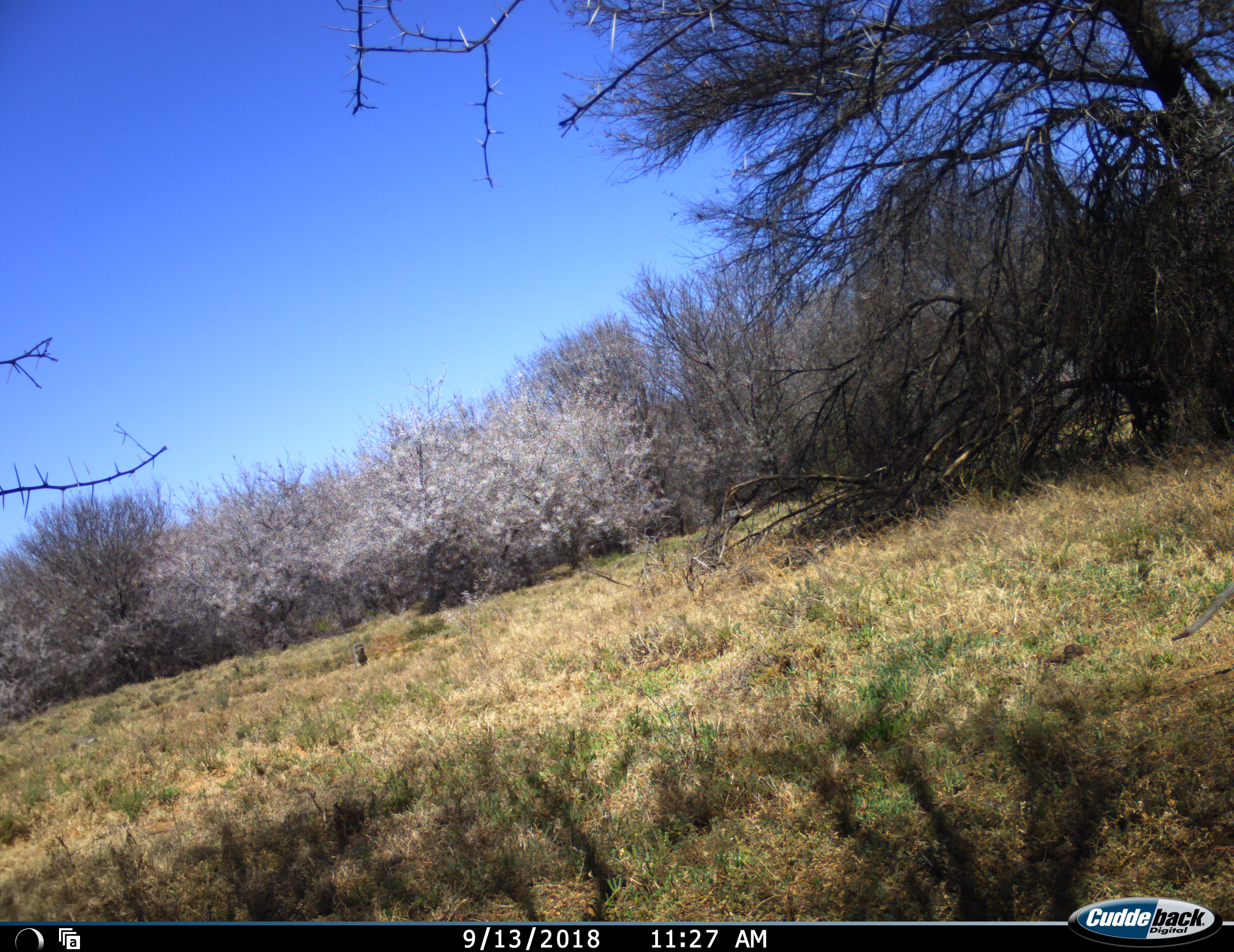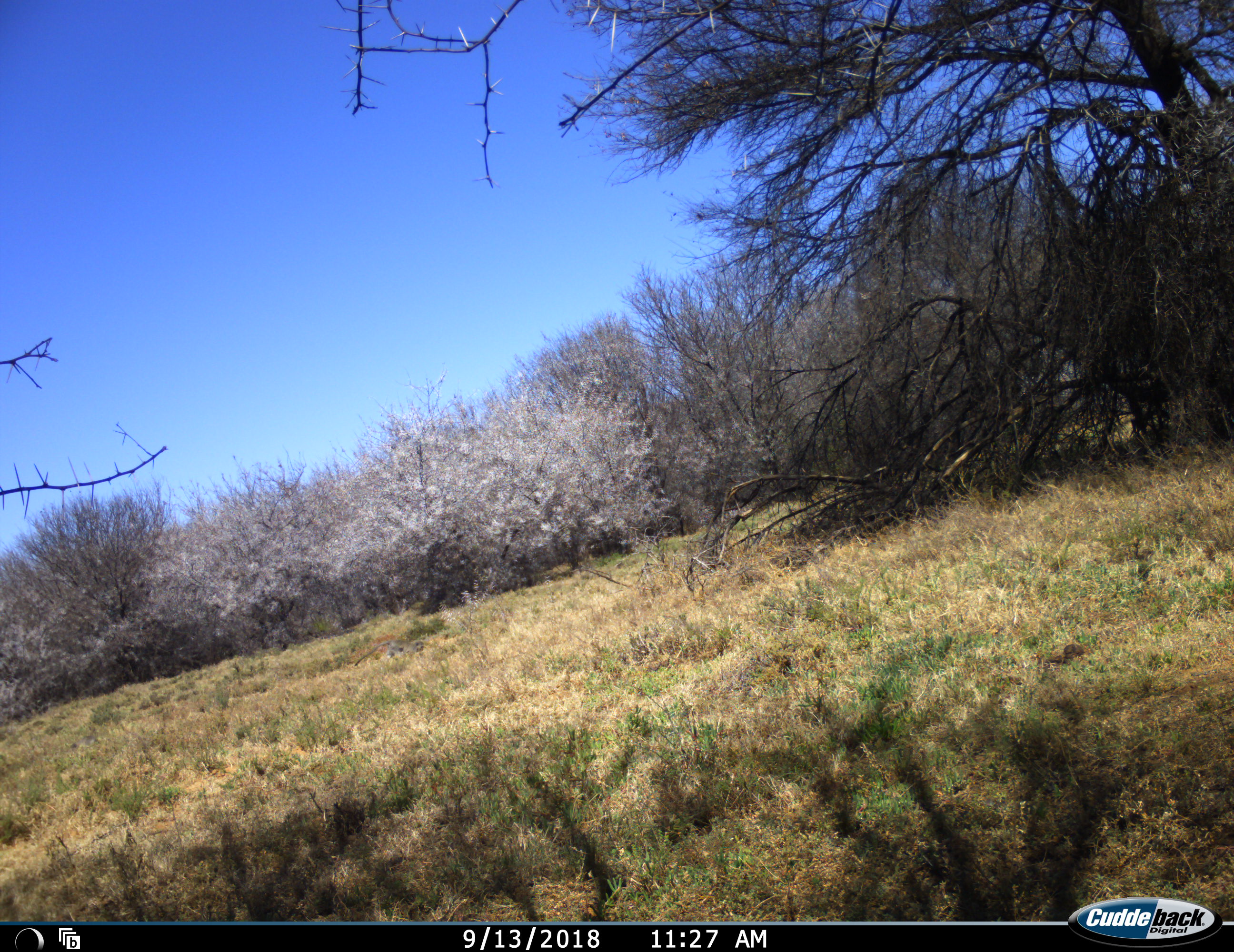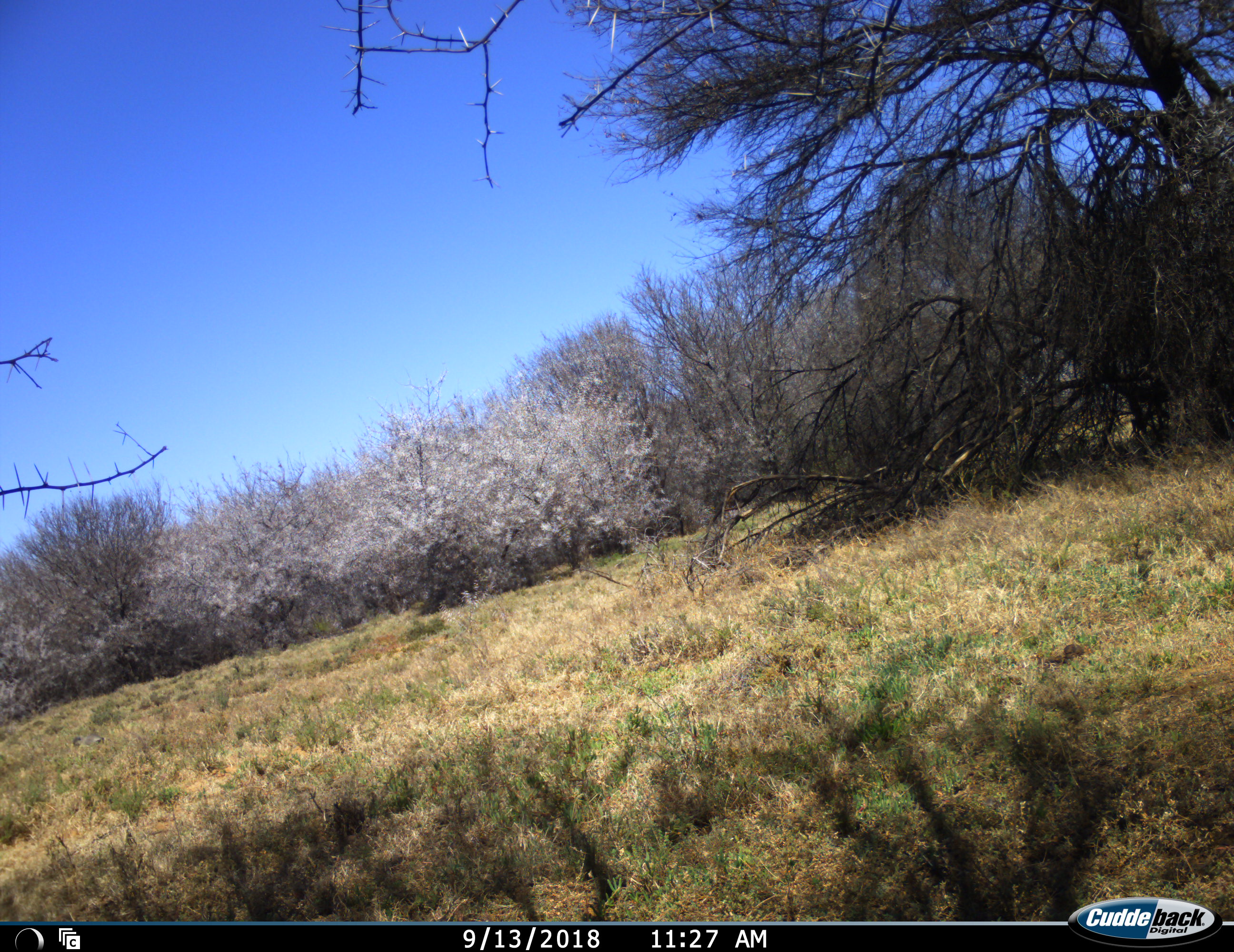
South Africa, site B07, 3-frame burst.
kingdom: Animalia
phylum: Chordata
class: Mammalia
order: Primates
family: Cercopithecidae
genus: Chlorocebus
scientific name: Chlorocebus pygerythrus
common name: vervet monkey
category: monkeyvervet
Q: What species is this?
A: Monkeyvervet (vervet monkey) (Chlorocebus pygerythrus).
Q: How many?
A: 2.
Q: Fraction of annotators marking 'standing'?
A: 0%.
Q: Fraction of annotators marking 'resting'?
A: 29%.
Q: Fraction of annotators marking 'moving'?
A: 100%.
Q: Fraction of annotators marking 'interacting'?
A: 0%.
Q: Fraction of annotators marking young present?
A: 29%.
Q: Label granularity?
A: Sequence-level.